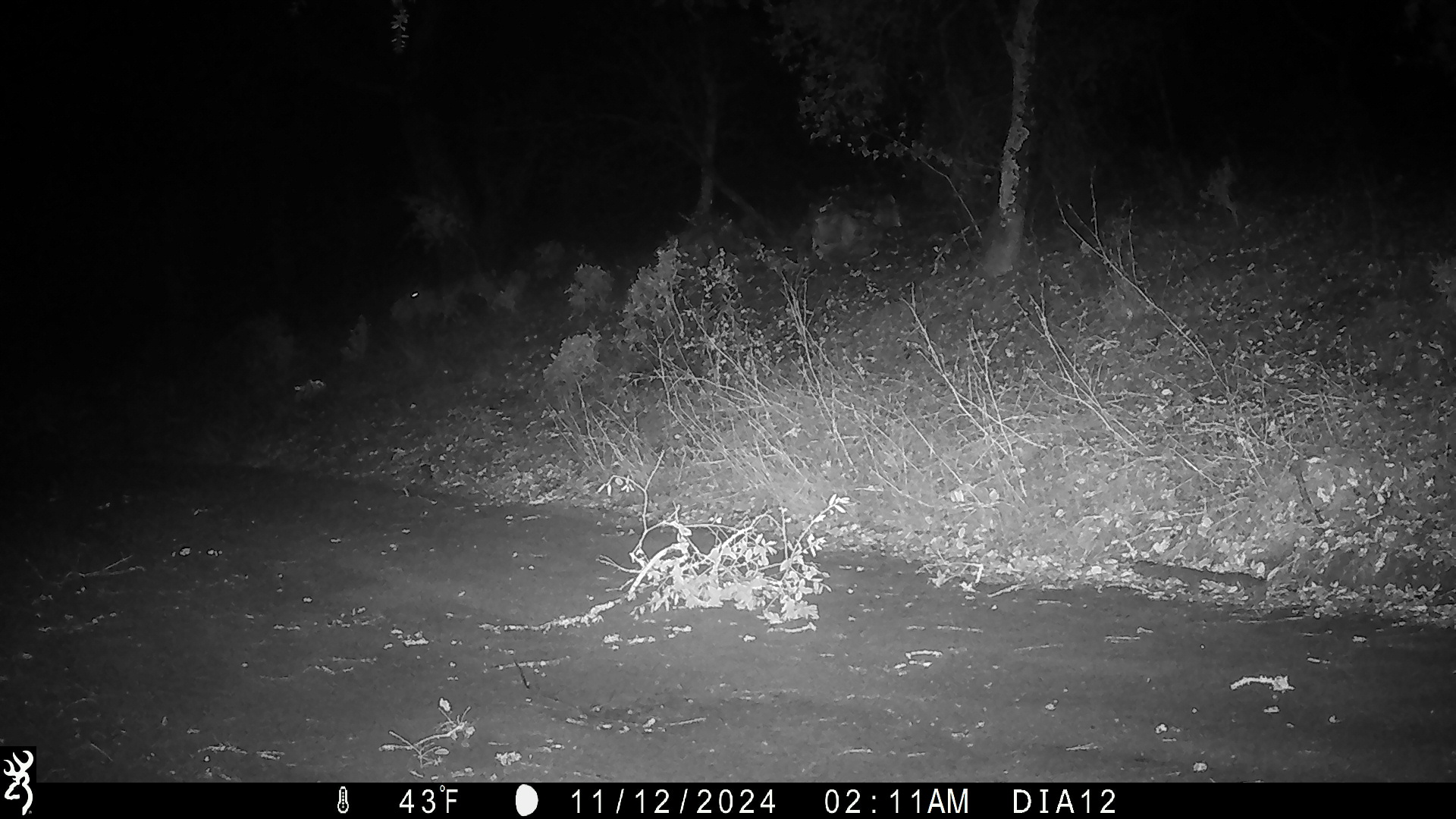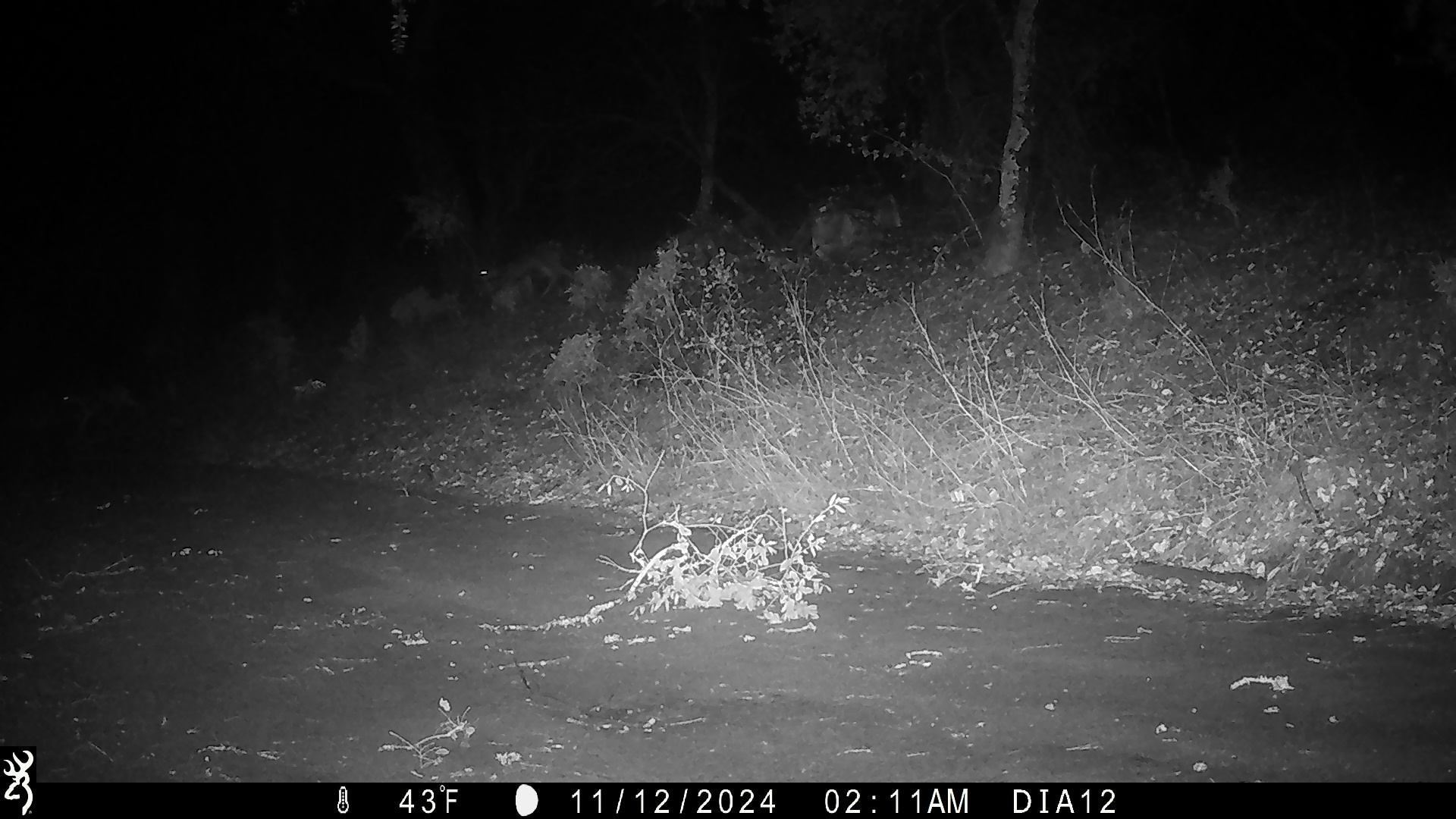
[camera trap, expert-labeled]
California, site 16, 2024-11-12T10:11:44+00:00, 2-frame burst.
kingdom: Animalia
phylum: Chordata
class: Mammalia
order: Artiodactyla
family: Cervidae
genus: Odocoileus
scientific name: Odocoileus hemionus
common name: mule deer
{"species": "mule deer (Odocoileus hemionus)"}